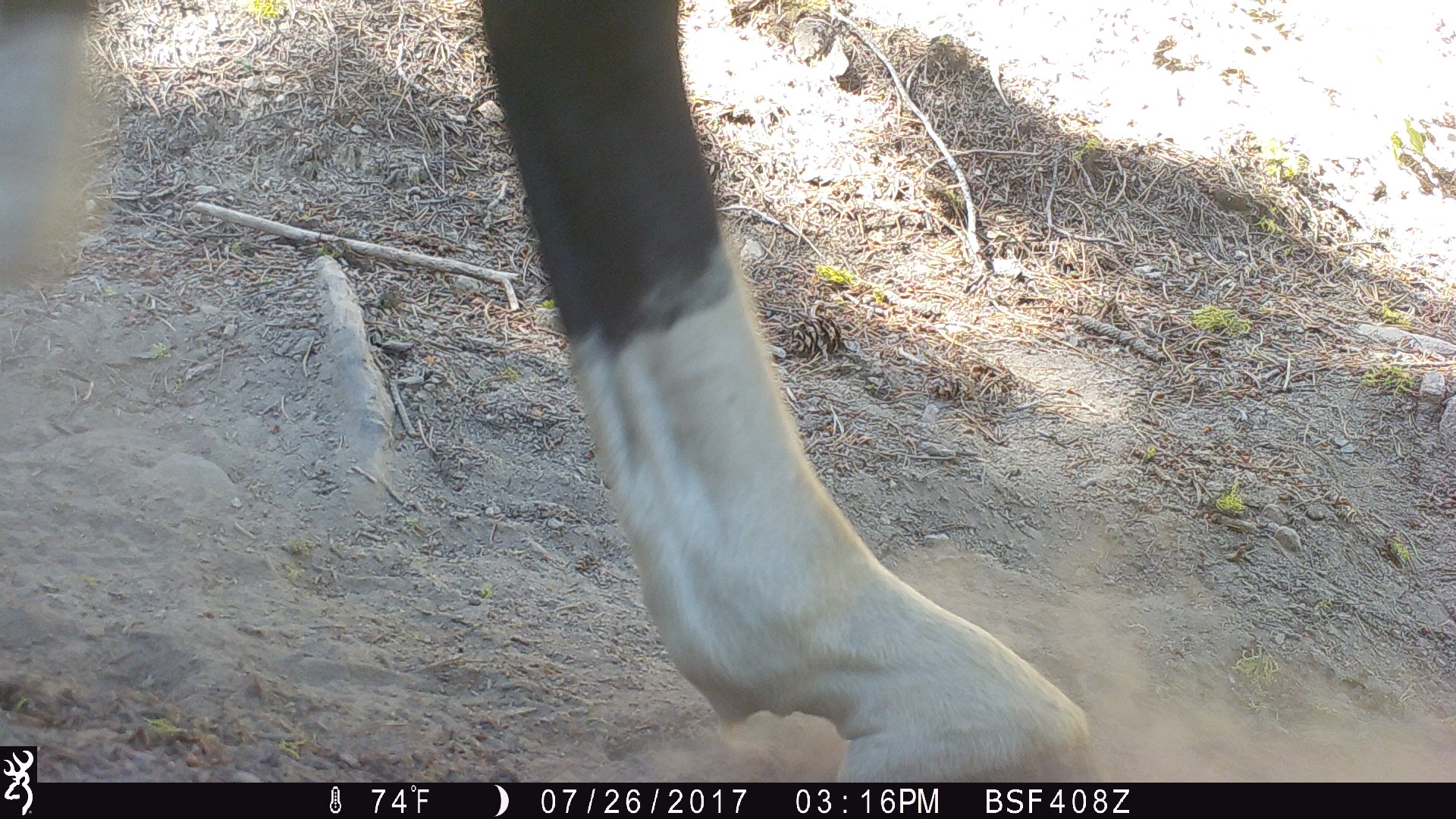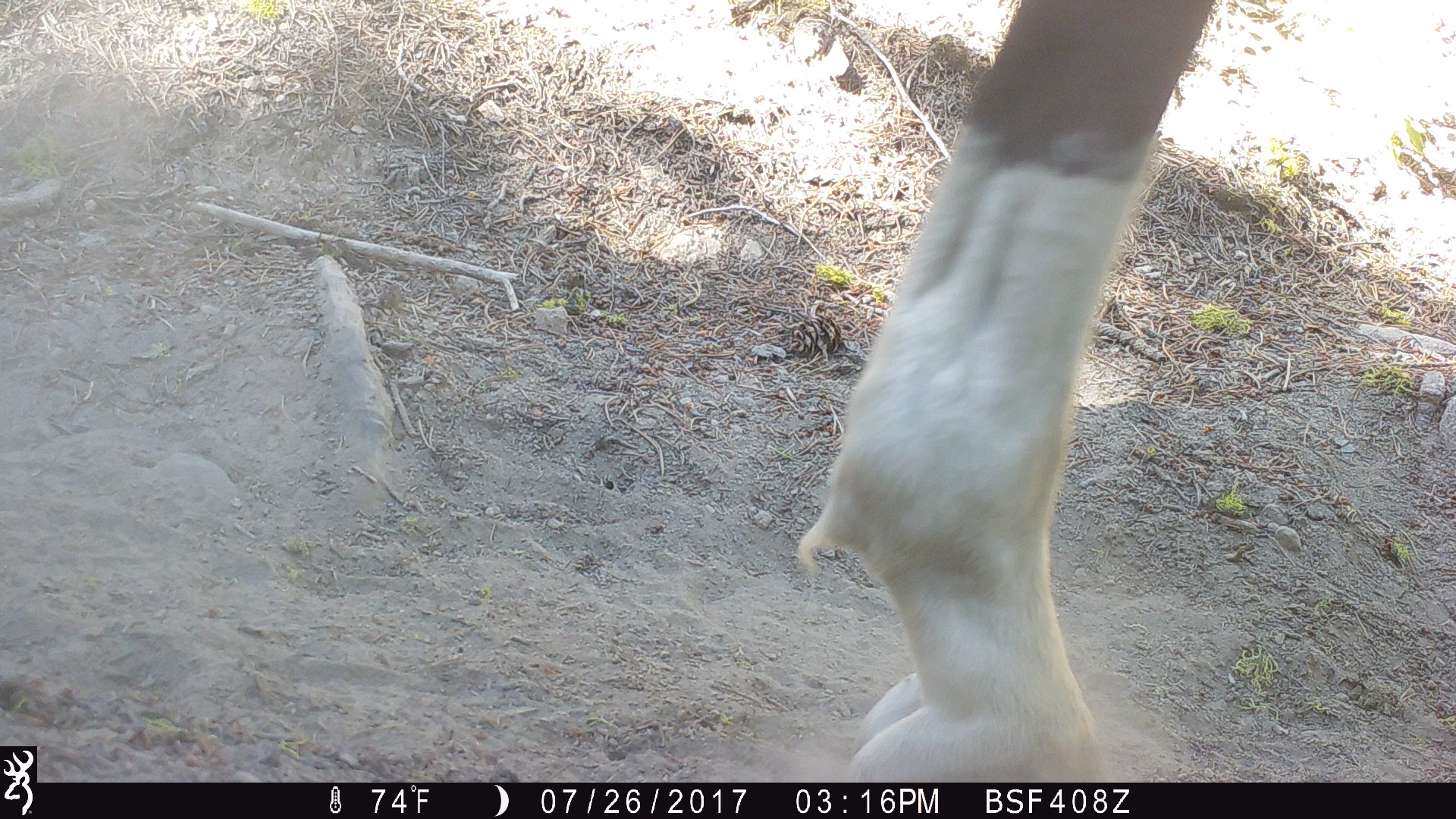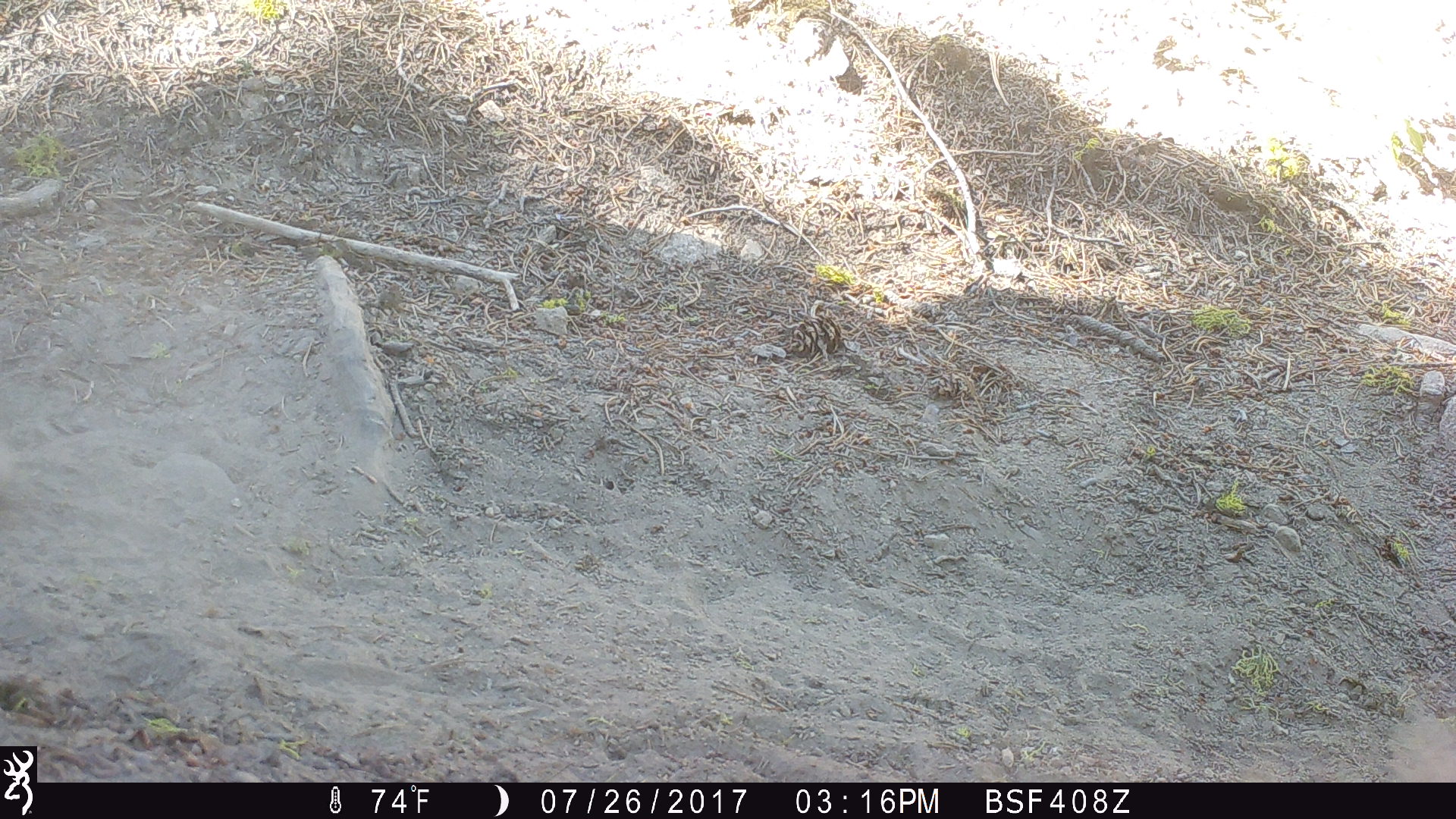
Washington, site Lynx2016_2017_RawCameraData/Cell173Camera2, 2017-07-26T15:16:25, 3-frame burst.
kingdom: Animalia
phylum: Chordata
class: Mammalia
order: Perissodactyla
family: Equidae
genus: Equus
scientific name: Equus caballus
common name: domestic horse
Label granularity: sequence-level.